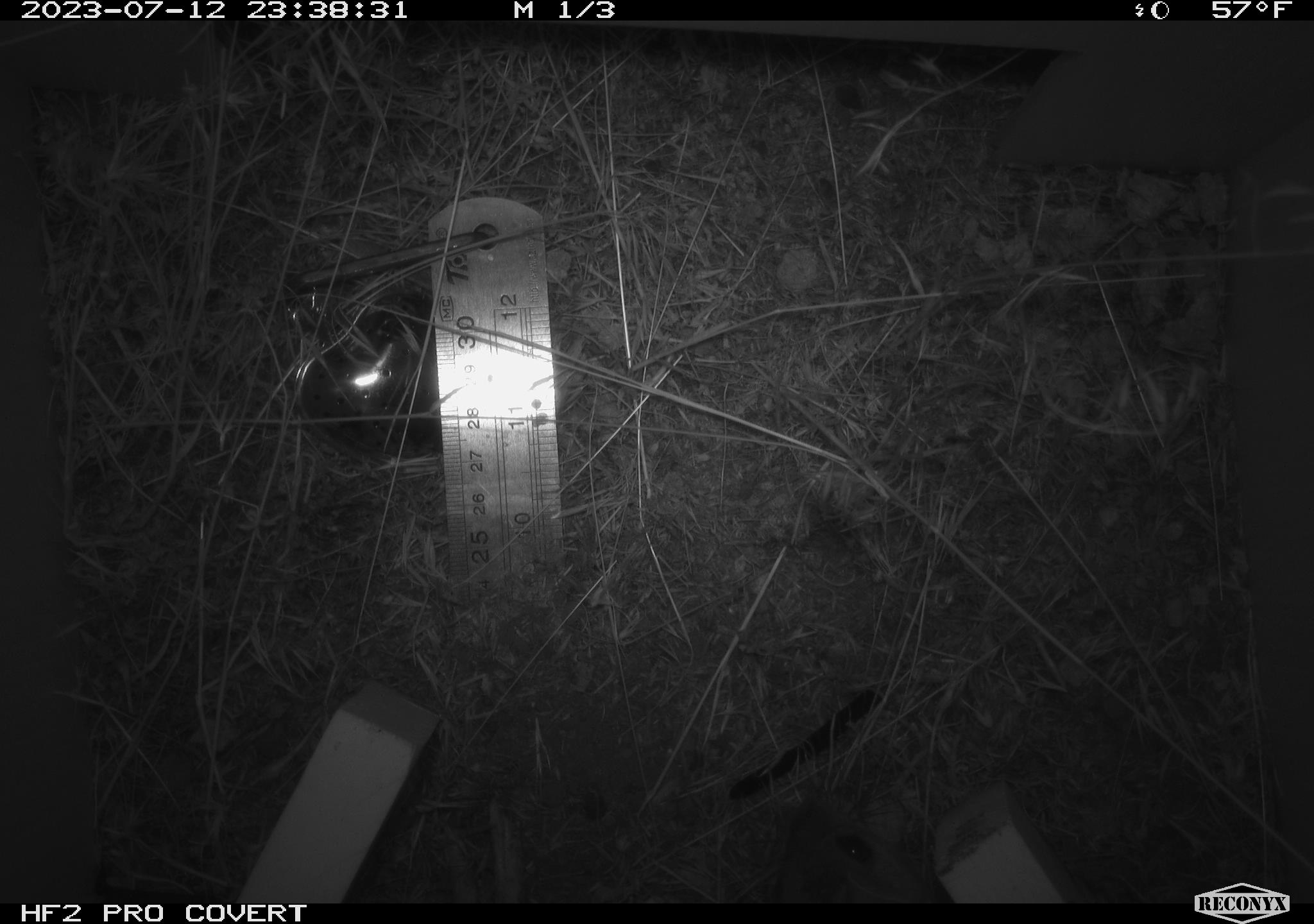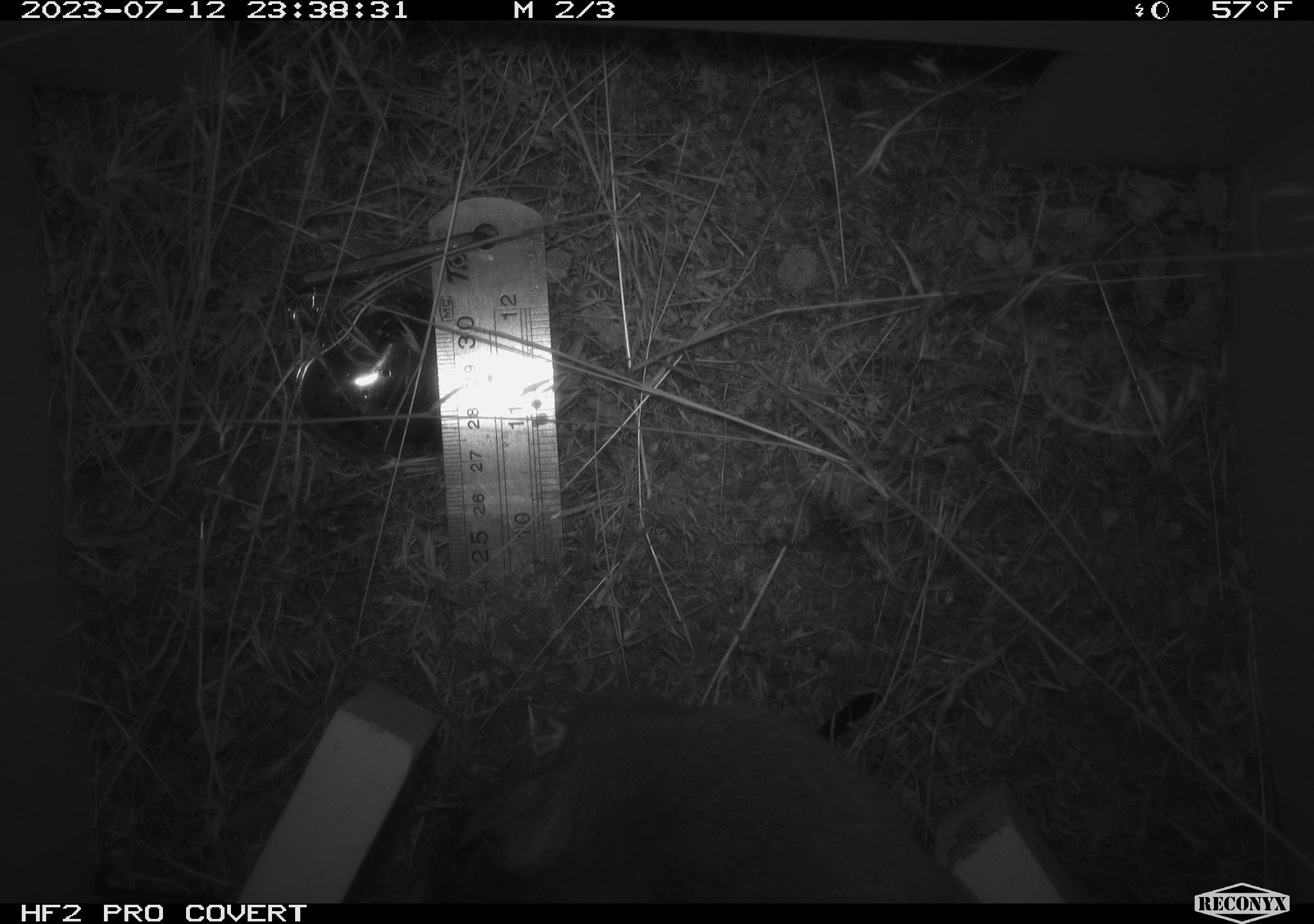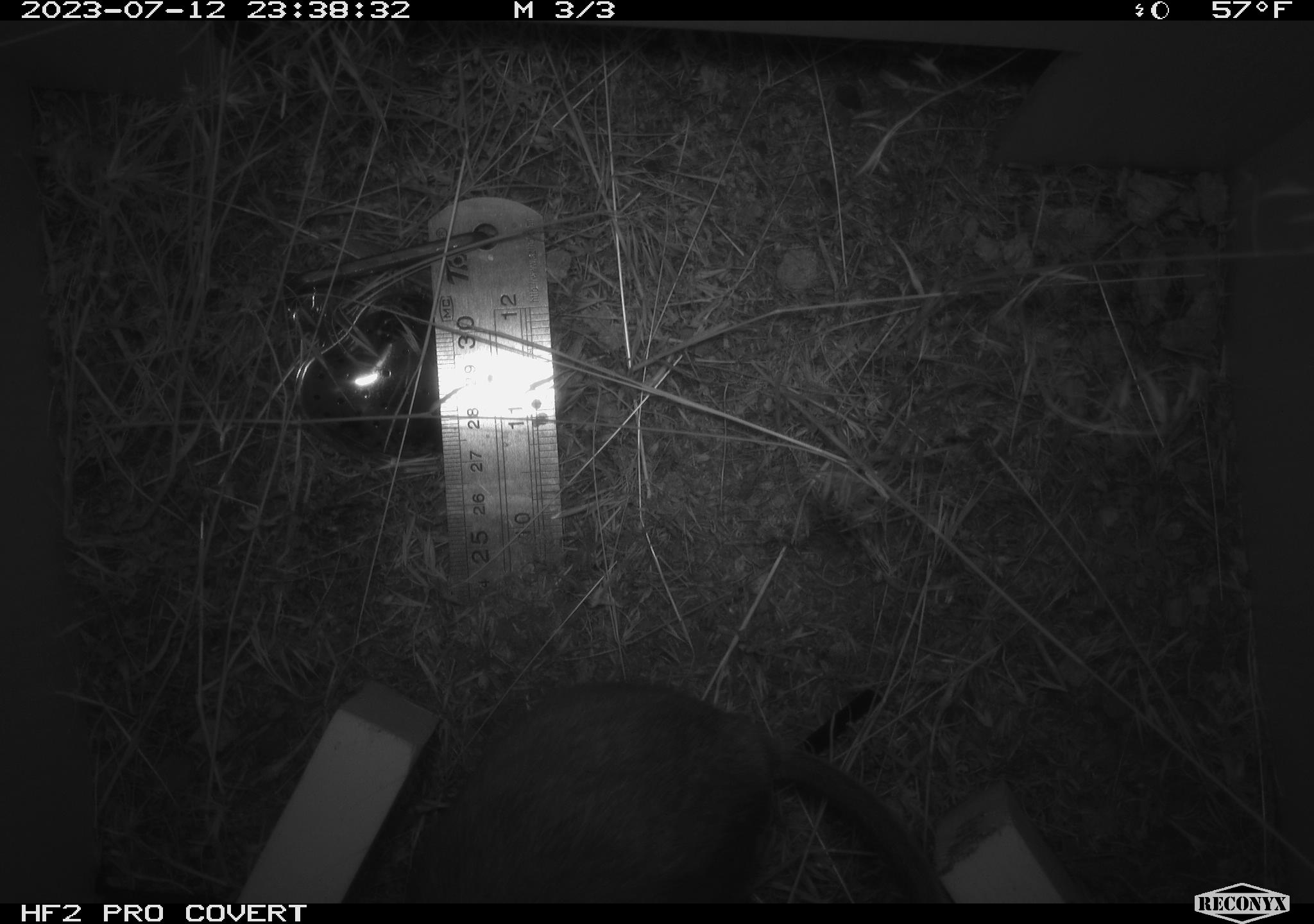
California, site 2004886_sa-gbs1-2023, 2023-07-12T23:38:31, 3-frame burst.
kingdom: Animalia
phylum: Chordata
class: Mammalia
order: Rodentia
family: Cricetidae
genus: Neotoma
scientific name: Neotoma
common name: pack rat or woodrat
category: neotoma species